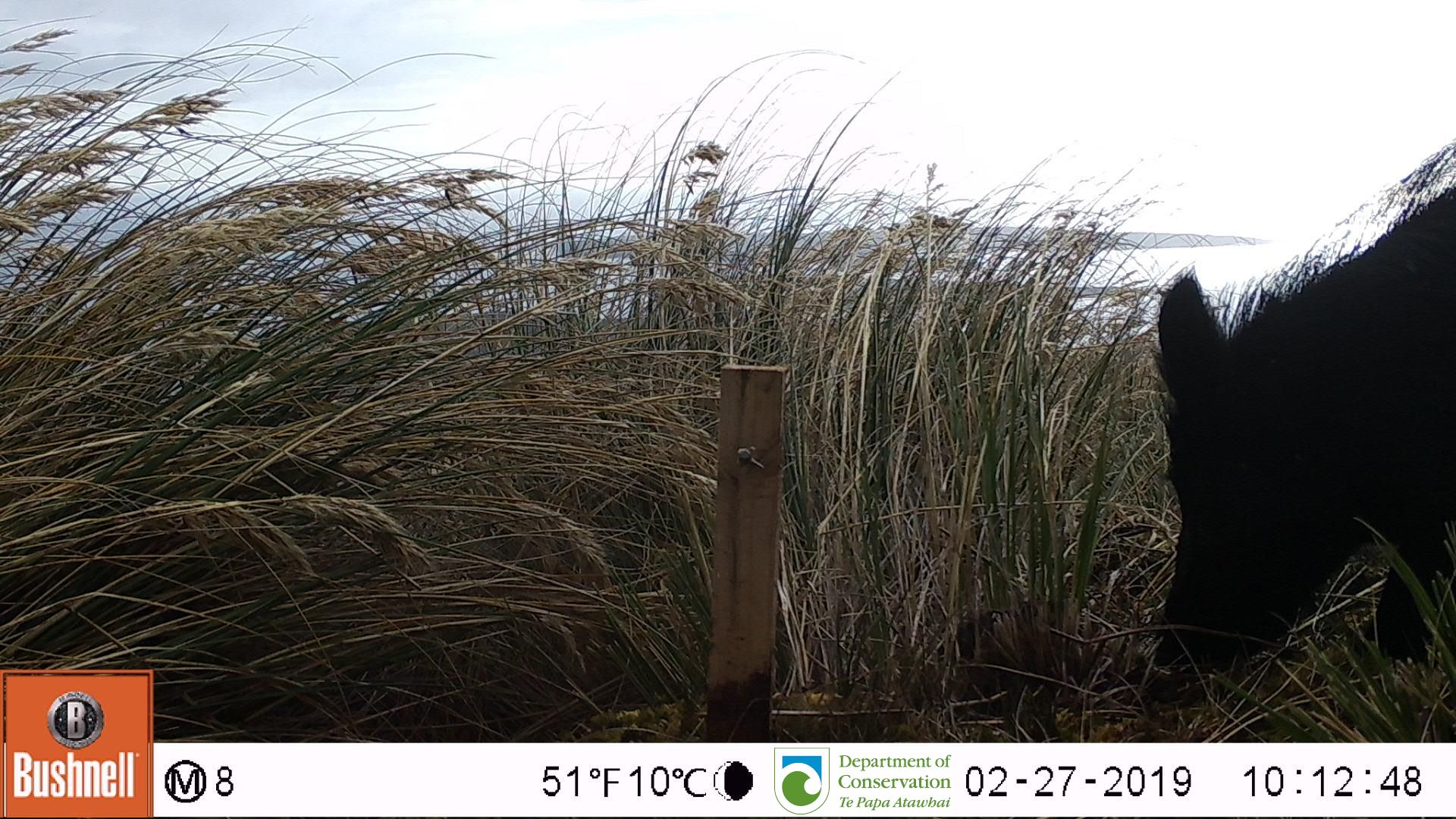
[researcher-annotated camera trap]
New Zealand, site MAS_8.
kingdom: Animalia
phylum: Chordata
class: Mammalia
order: Artiodactyla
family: Suidae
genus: Sus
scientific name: Sus scrofa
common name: pig